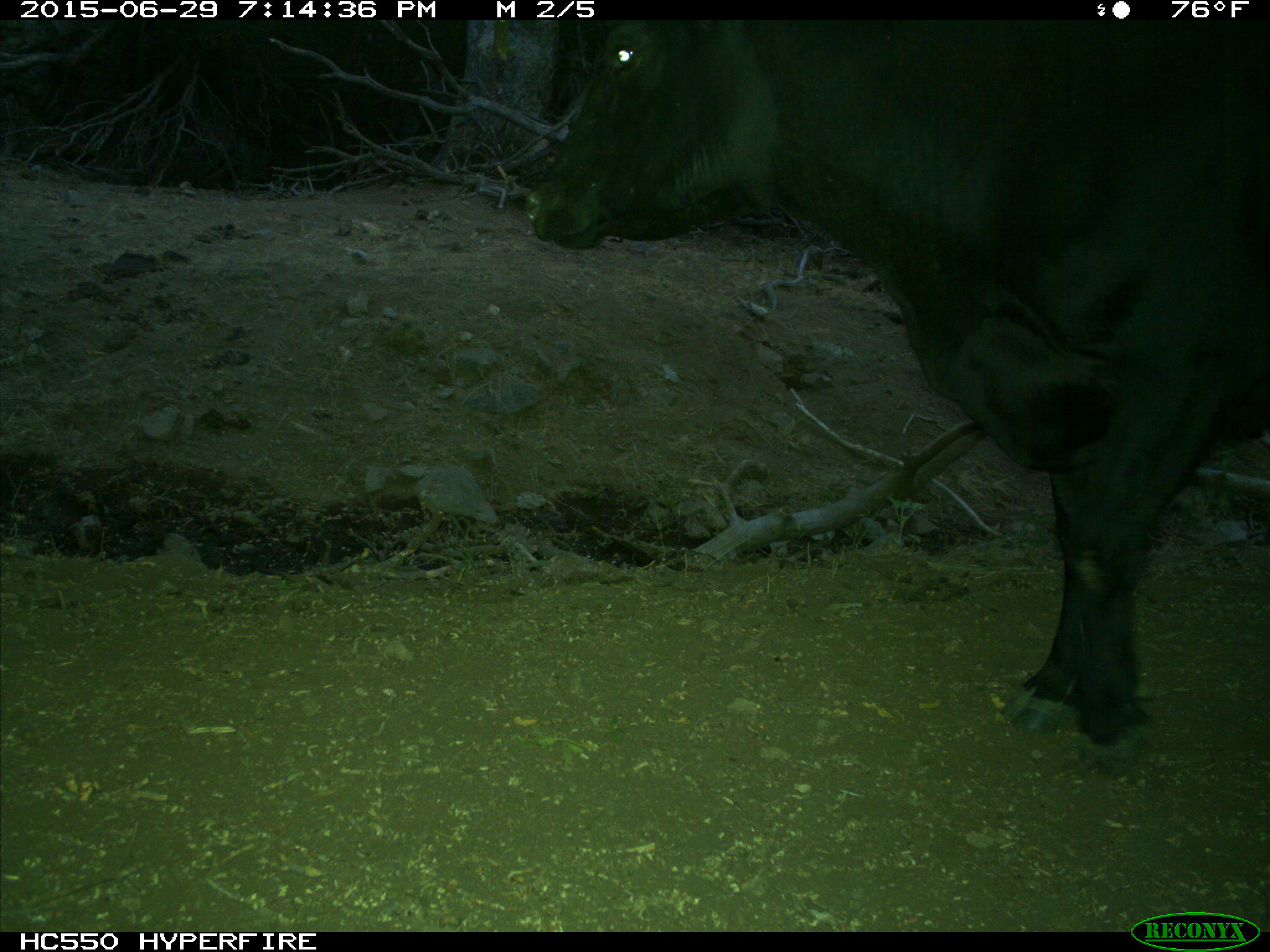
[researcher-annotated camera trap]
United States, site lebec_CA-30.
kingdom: Animalia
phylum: Chordata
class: Mammalia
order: Artiodactyla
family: Bovidae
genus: Bos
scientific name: Bos taurus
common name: domestic cow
Bos taurus (domestic cow).